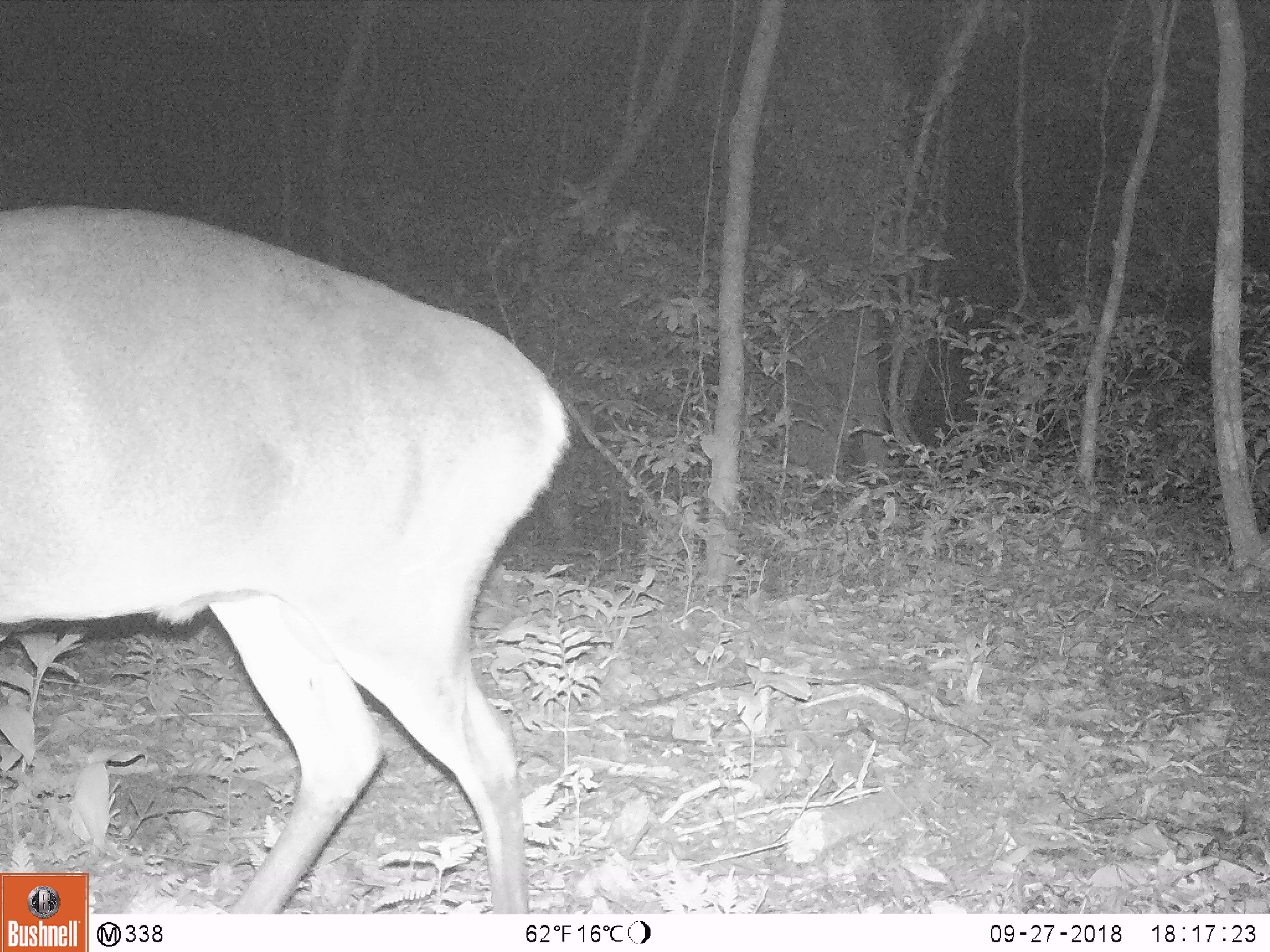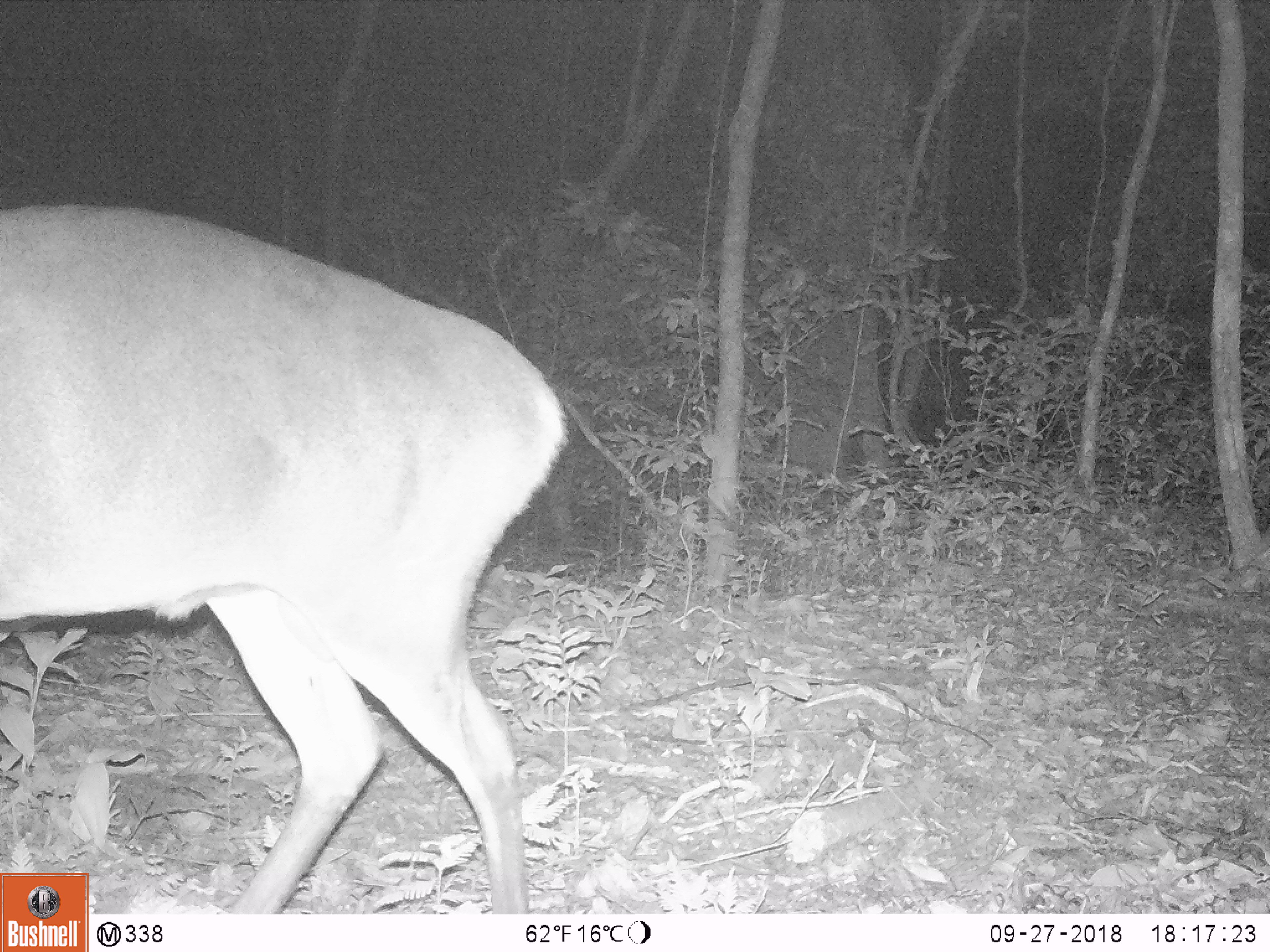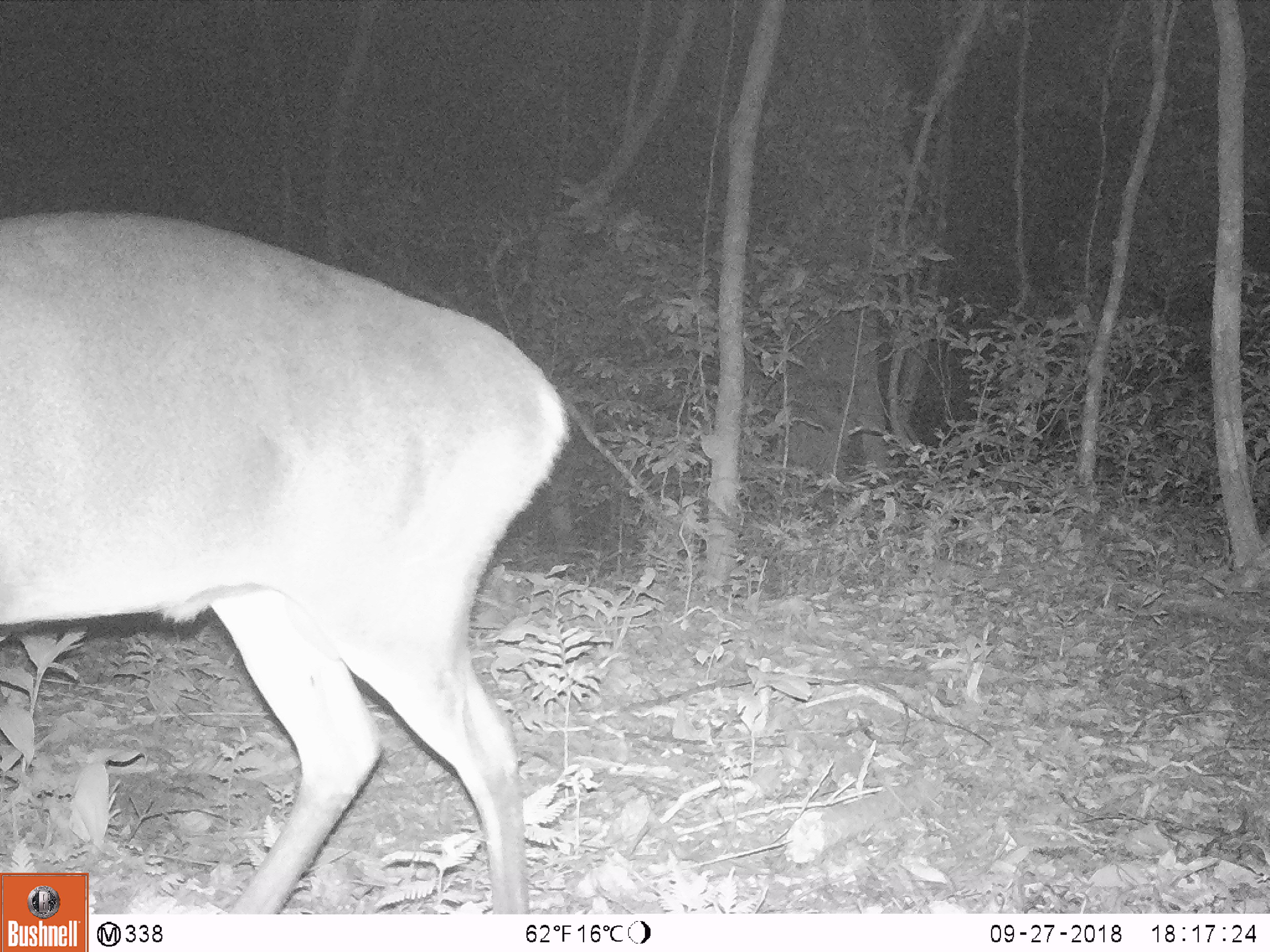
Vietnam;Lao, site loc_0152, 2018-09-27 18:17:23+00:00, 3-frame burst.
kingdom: Animalia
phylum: Chordata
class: Mammalia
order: Artiodactyla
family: Cervidae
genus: Muntiacus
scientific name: Muntiacus vuquangensis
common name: large-antlered muntjac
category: large antlered muntjac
Large antlered muntjac (large-antlered muntjac) (Muntiacus vuquangensis). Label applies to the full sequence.